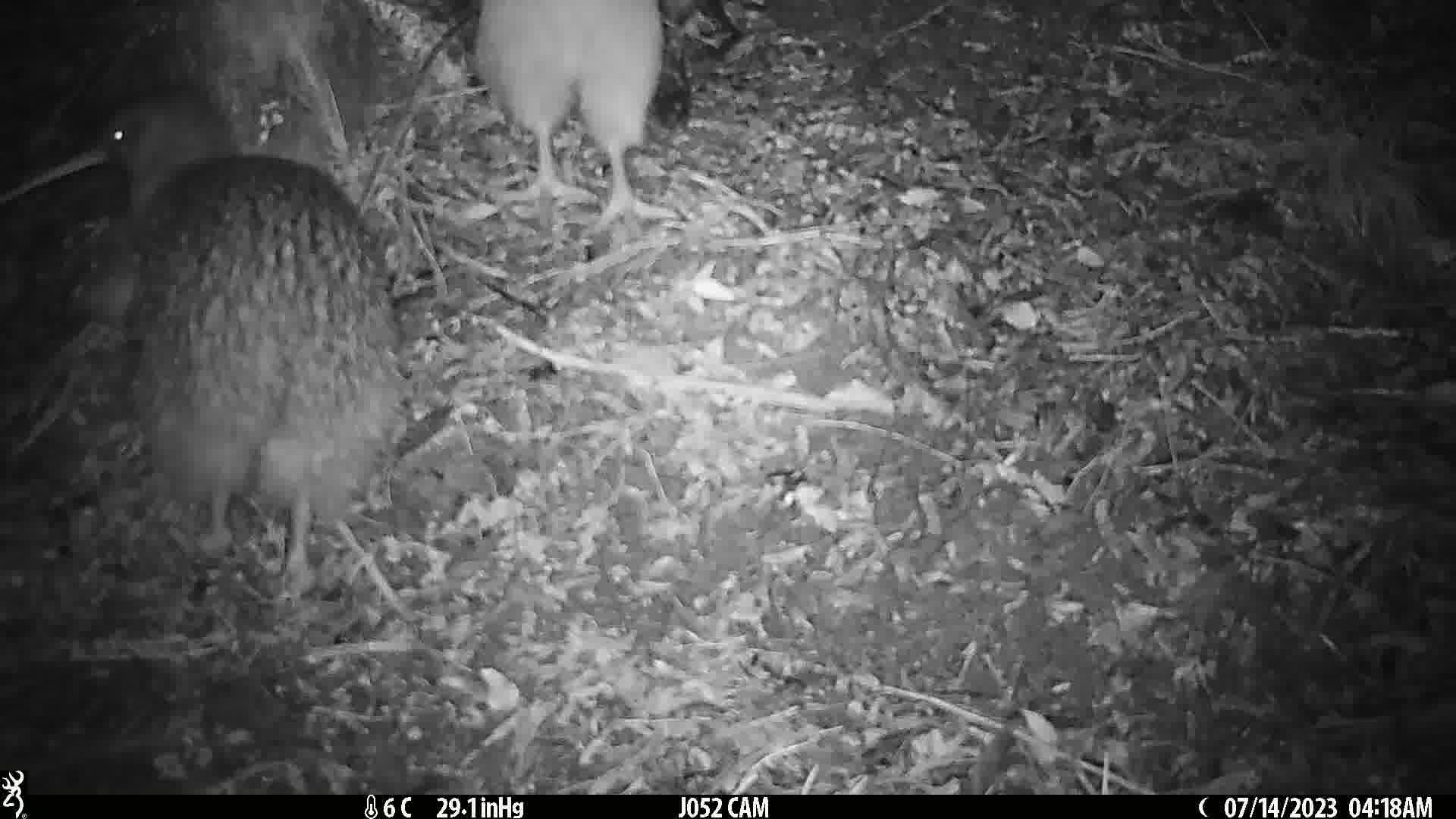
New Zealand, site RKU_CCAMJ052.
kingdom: Animalia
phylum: Chordata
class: Aves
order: Apterygiformes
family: Apterygidae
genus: Apteryx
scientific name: Apteryx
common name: kiwi